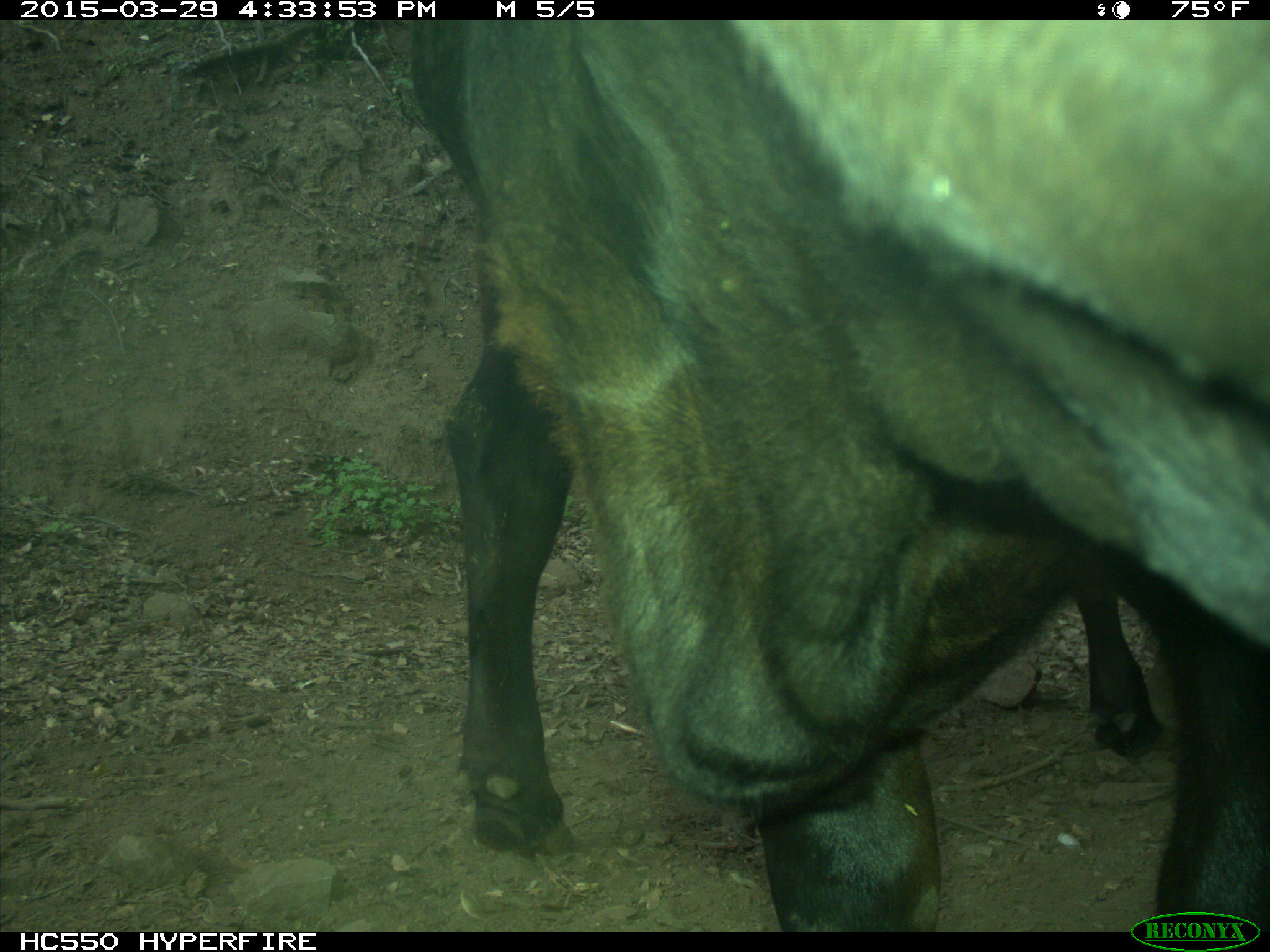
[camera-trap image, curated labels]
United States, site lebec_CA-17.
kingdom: Animalia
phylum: Chordata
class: Mammalia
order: Artiodactyla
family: Bovidae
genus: Bos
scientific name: Bos taurus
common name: domestic cow